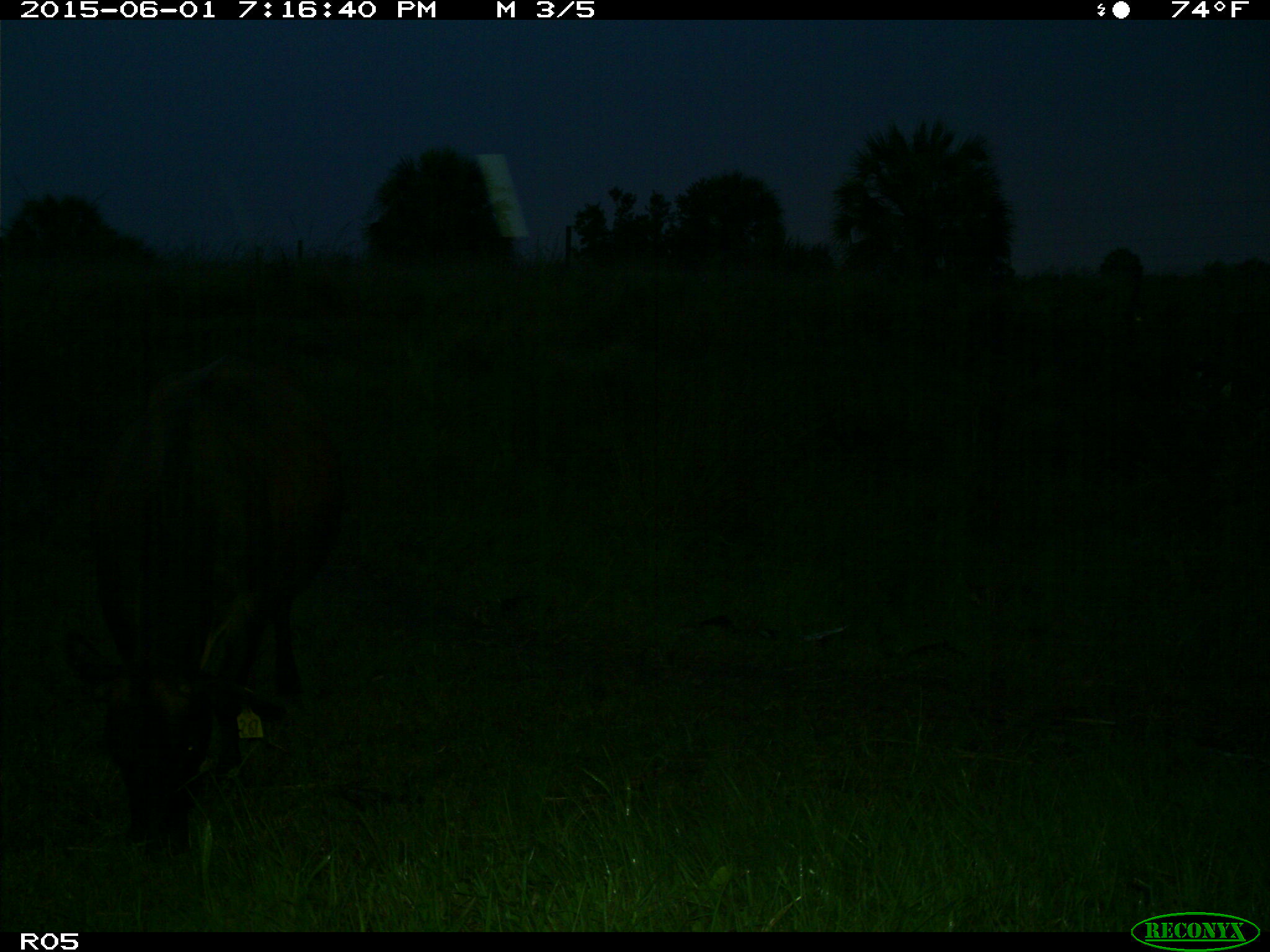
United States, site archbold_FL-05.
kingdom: Animalia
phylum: Chordata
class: Mammalia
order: Artiodactyla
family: Bovidae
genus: Bos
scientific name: Bos taurus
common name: domestic cow